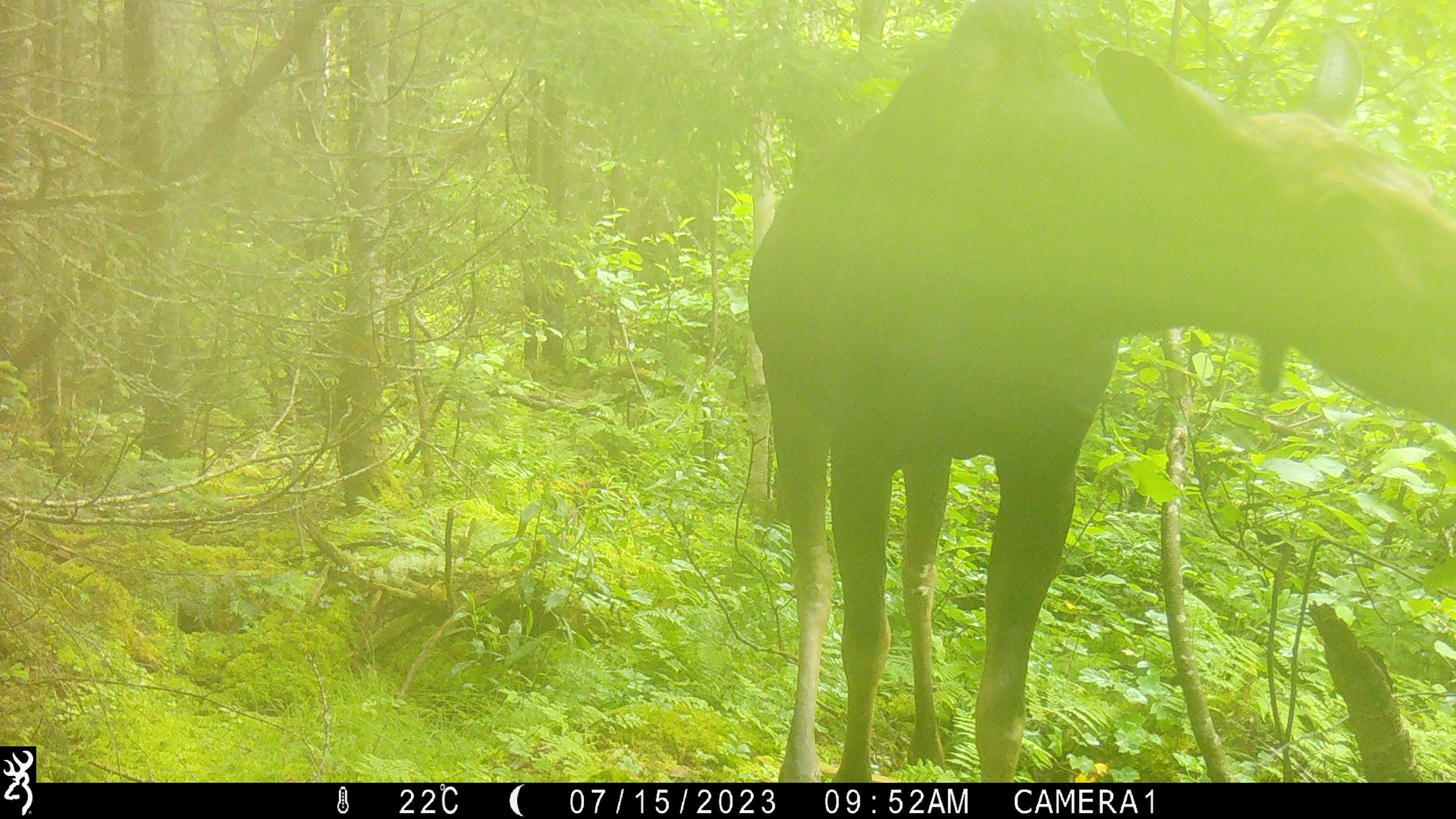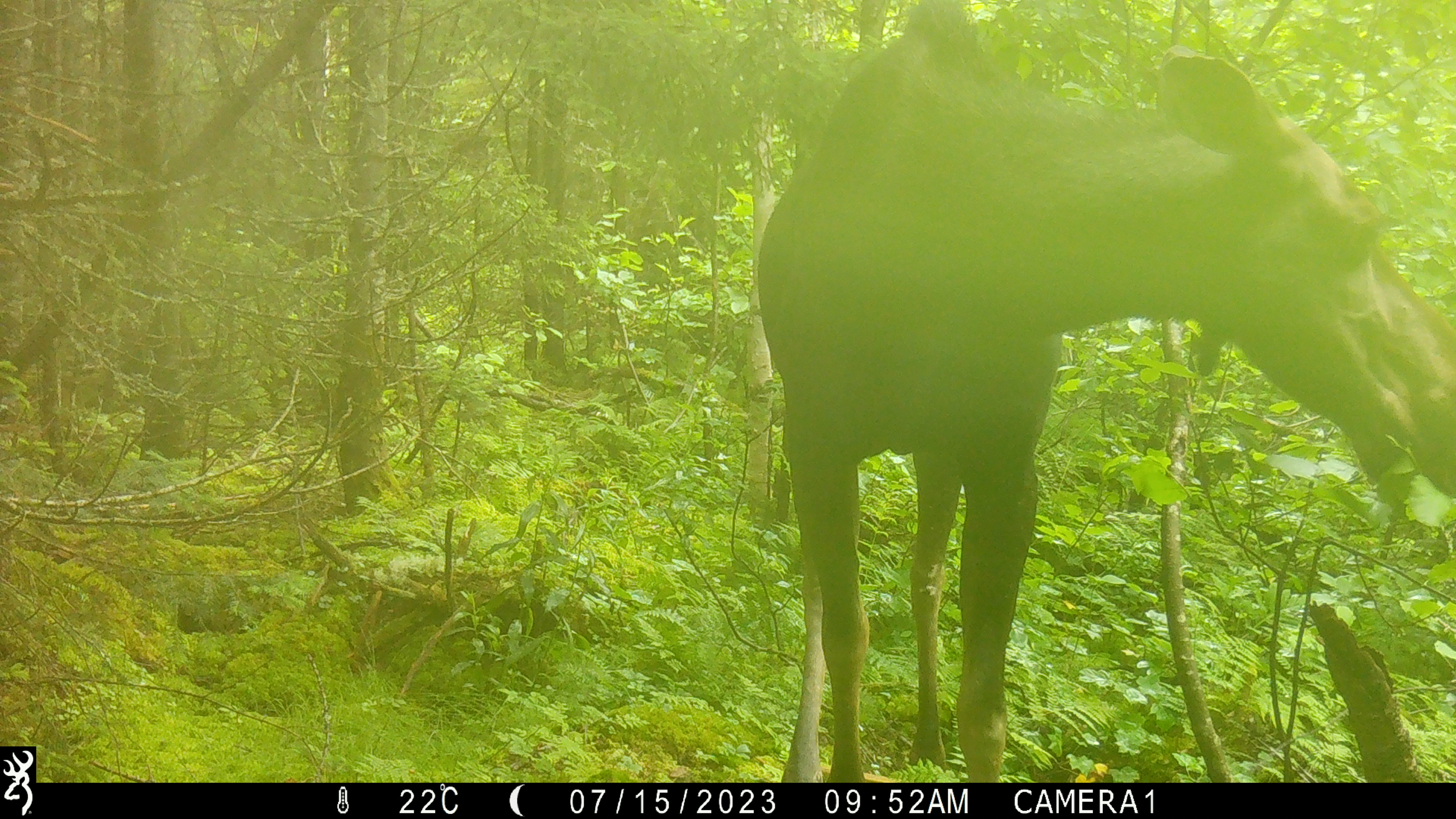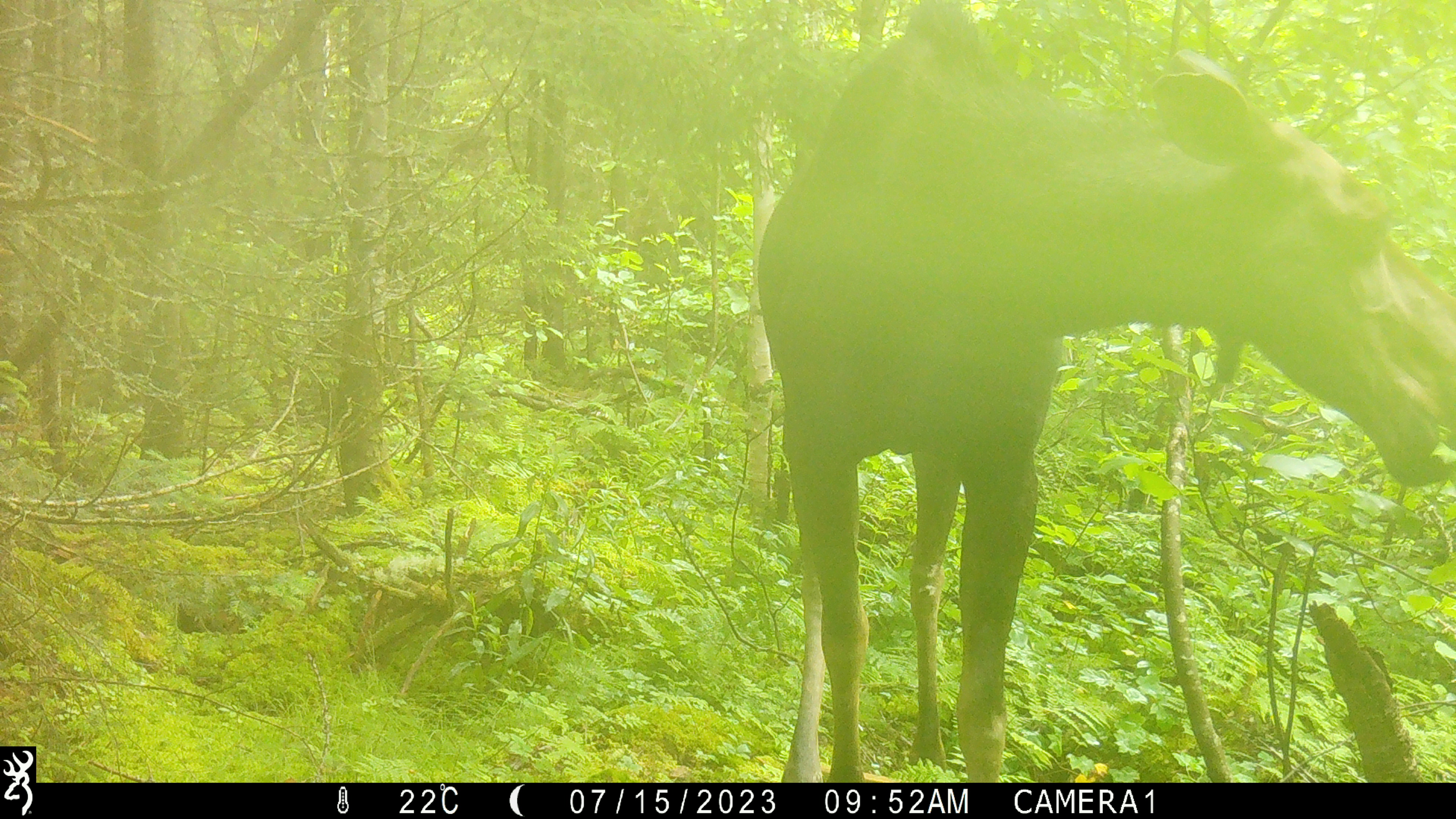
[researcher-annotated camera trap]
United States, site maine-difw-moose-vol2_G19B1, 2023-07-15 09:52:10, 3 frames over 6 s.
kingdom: Animalia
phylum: Chordata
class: Mammalia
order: Artiodactyla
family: Cervidae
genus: Alces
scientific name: Alces alces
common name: moose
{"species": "moose (Alces alces)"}